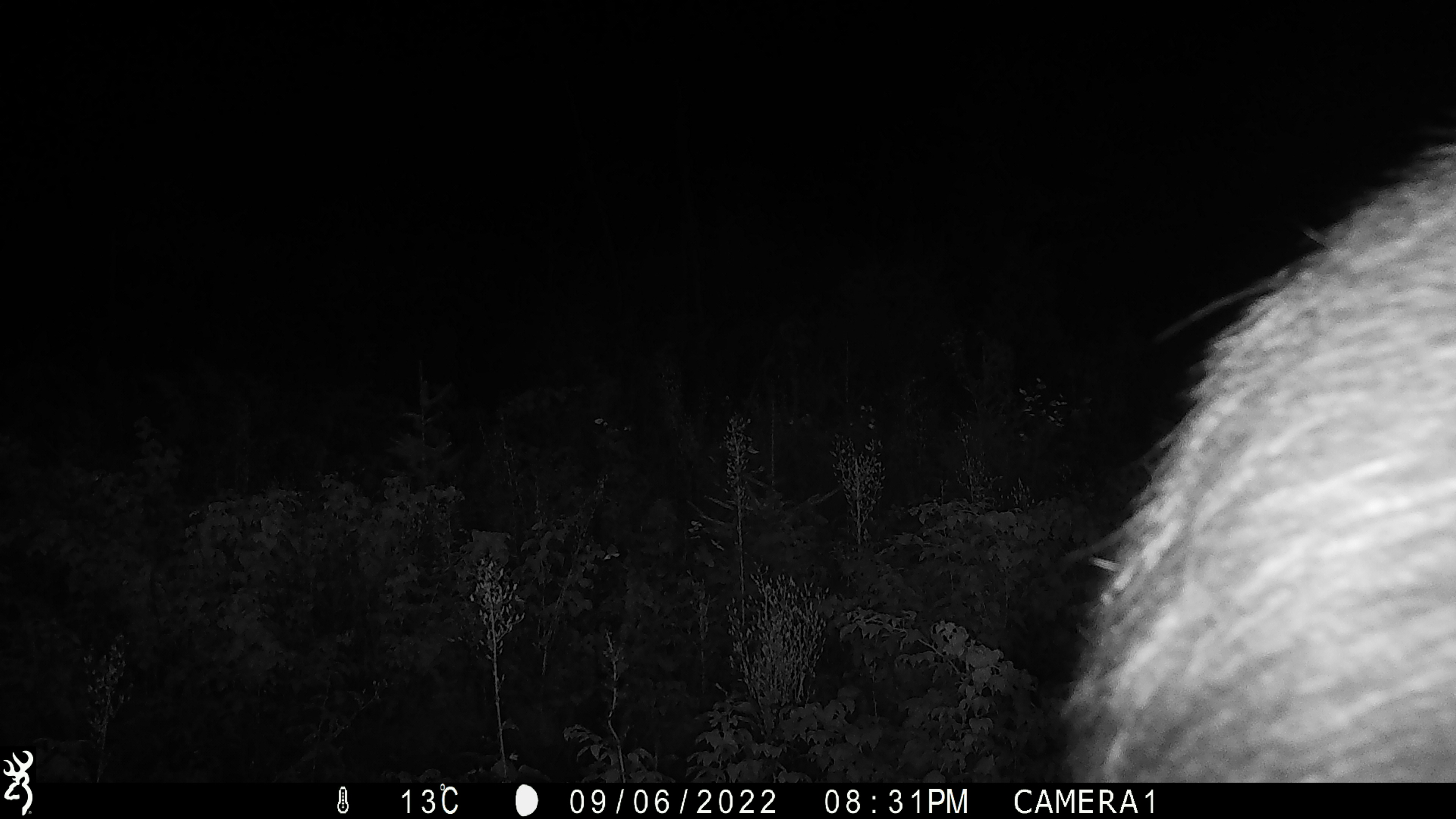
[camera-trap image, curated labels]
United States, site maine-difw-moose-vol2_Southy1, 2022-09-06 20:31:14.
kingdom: Animalia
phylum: Chordata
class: Mammalia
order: Artiodactyla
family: Cervidae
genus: Alces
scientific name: Alces alces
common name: moose